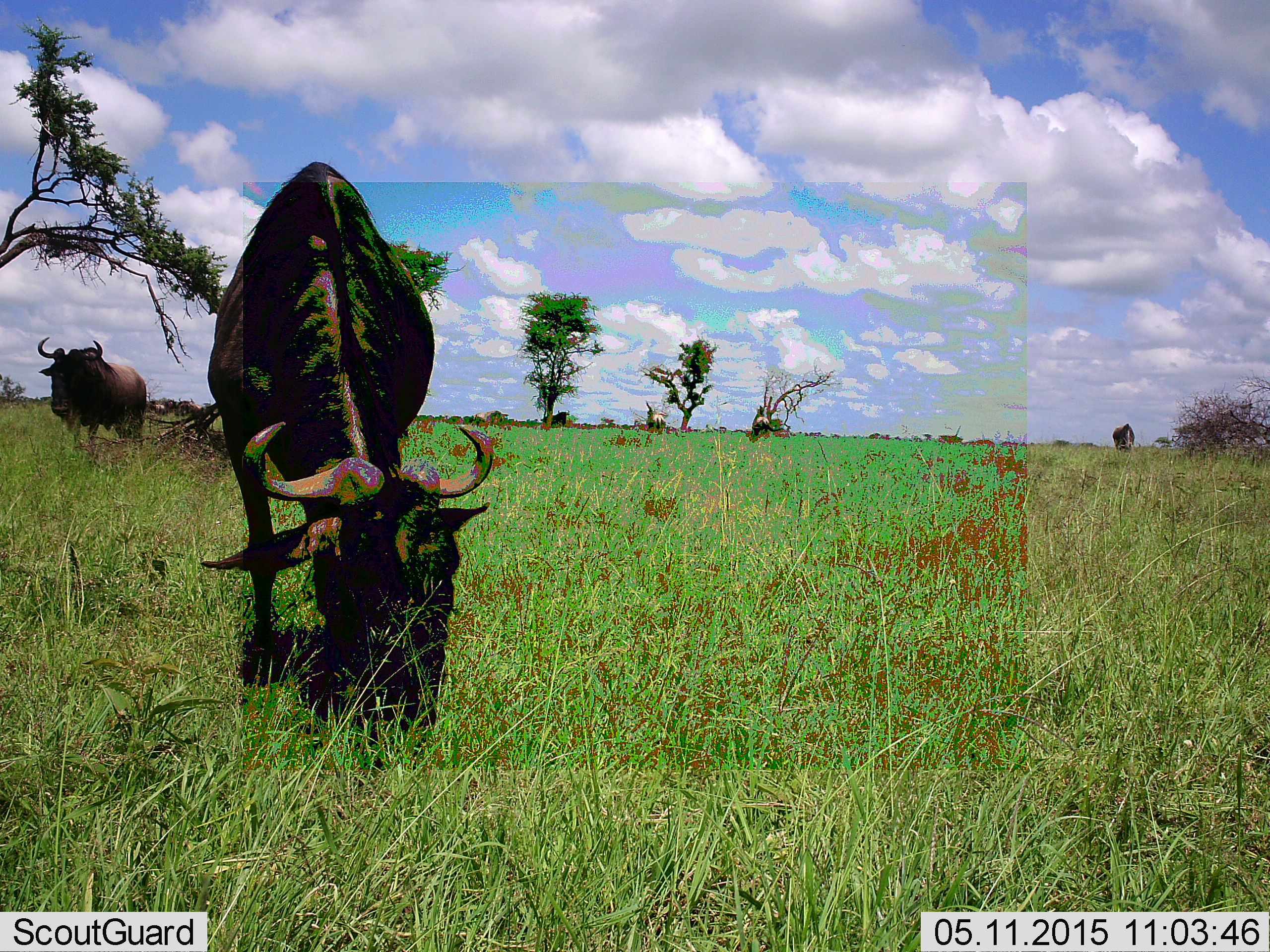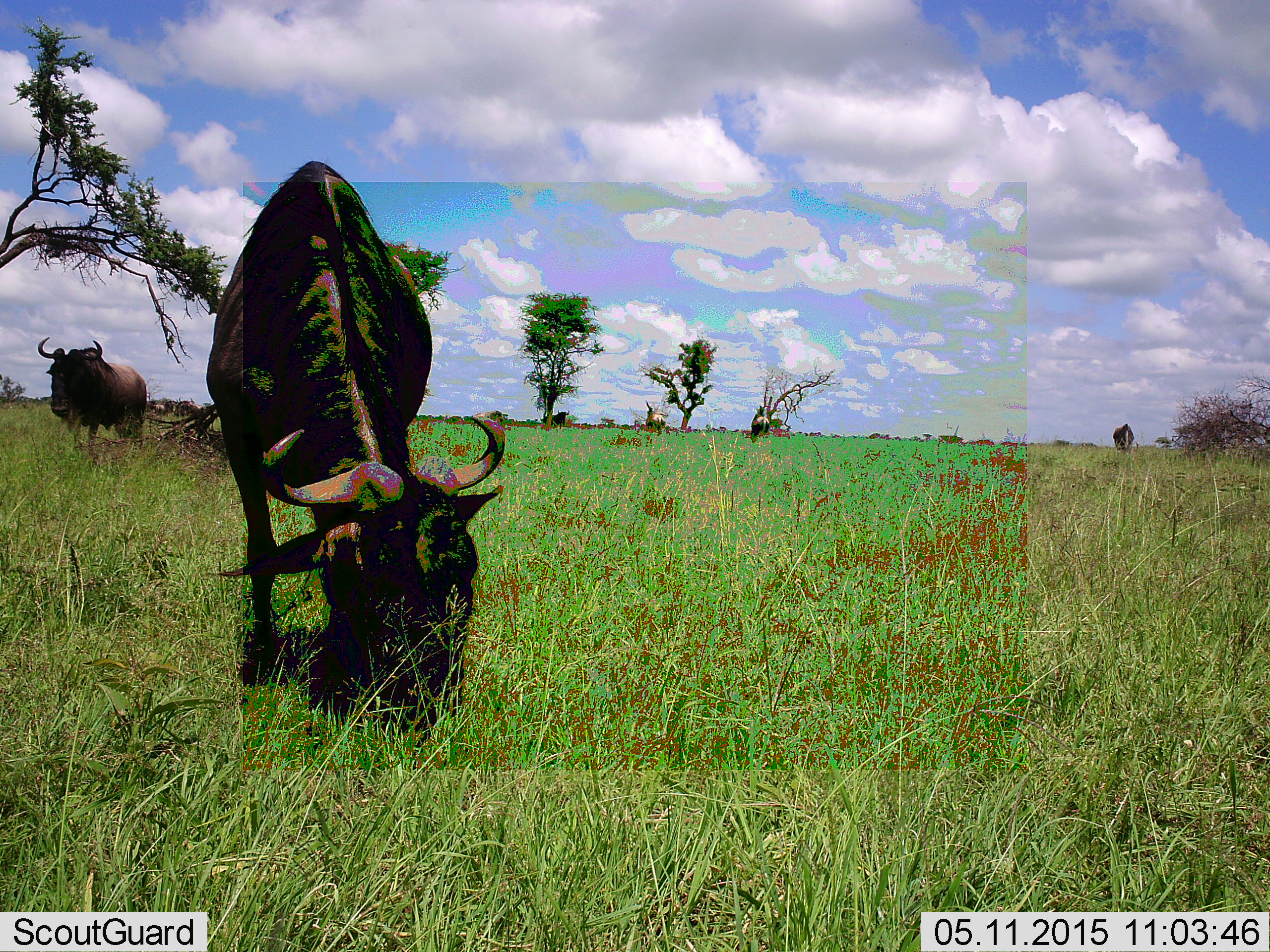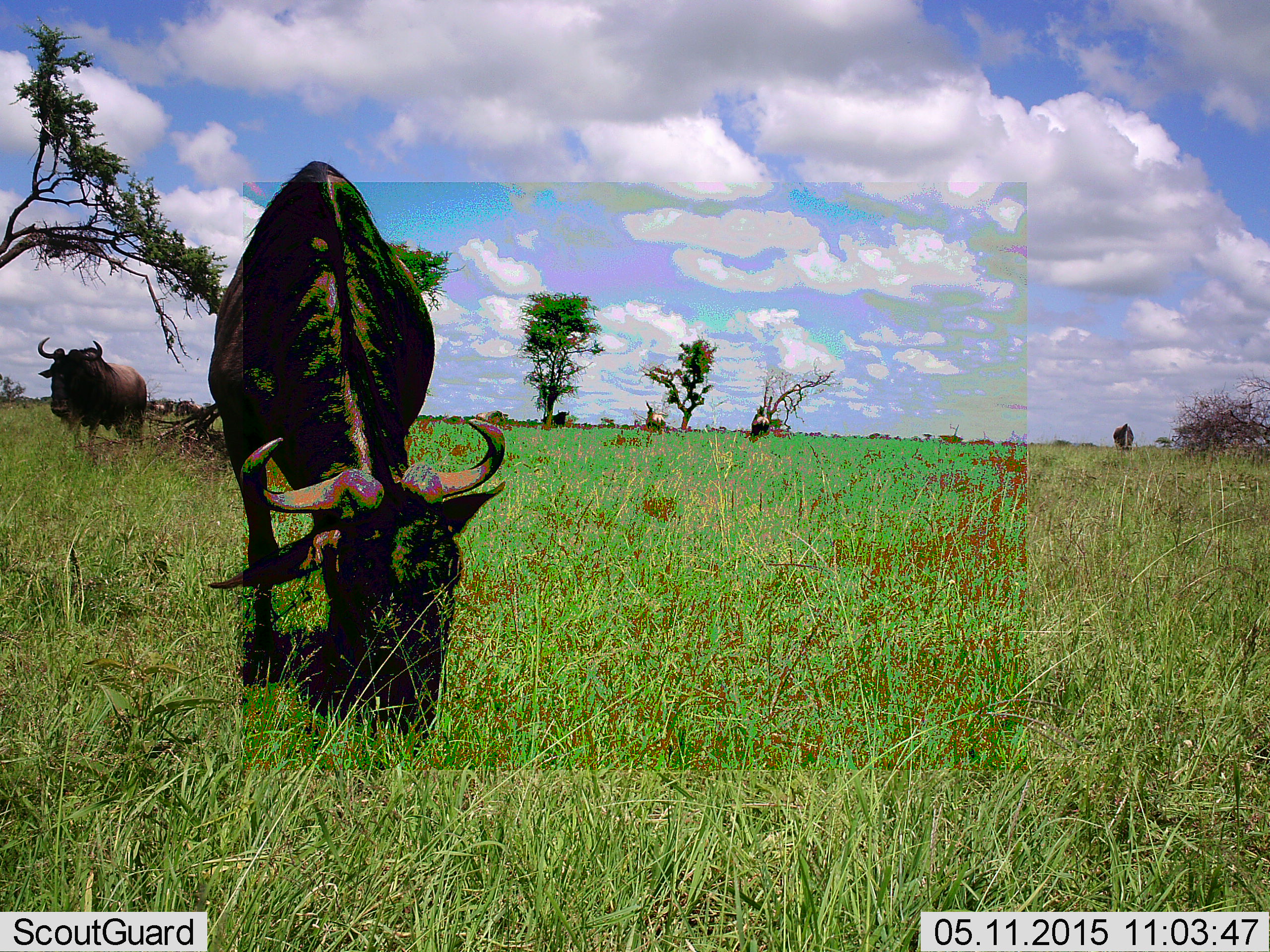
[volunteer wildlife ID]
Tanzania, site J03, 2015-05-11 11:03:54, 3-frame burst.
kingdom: Animalia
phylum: Chordata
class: Mammalia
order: Artiodactyla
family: Bovidae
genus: Connochaetes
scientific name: Connochaetes taurinus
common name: blue wildebeest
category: wildebeest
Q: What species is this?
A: Wildebeest (blue wildebeest) (Connochaetes taurinus).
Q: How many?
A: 4.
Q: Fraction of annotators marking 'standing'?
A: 60%.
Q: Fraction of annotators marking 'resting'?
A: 0%.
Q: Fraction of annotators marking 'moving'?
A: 10%.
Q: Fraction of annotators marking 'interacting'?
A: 0%.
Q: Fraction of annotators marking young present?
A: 0%.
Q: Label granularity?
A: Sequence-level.